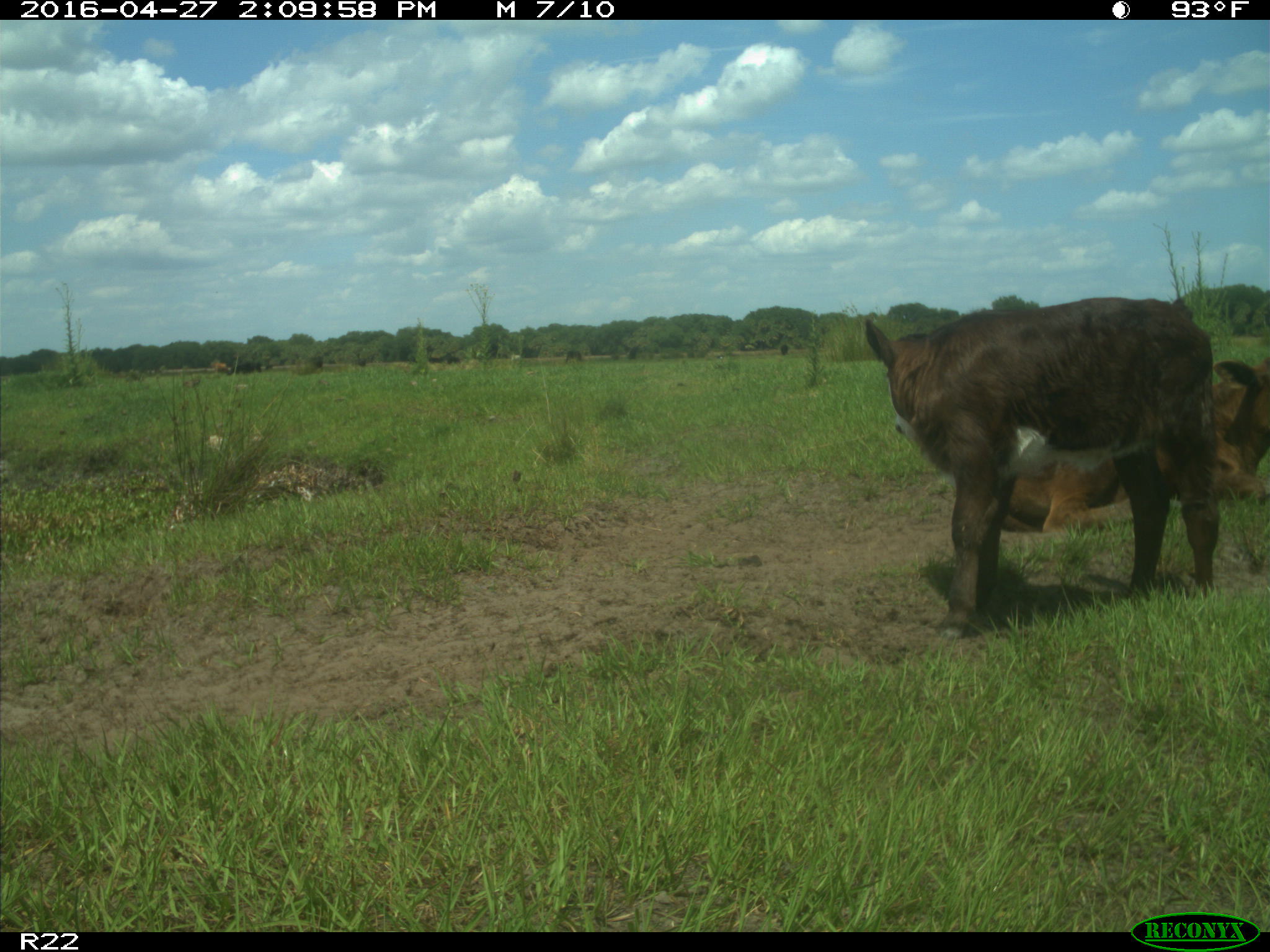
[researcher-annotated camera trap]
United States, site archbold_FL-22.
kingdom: Animalia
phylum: Chordata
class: Mammalia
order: Artiodactyla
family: Bovidae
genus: Bos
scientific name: Bos taurus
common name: domestic cow